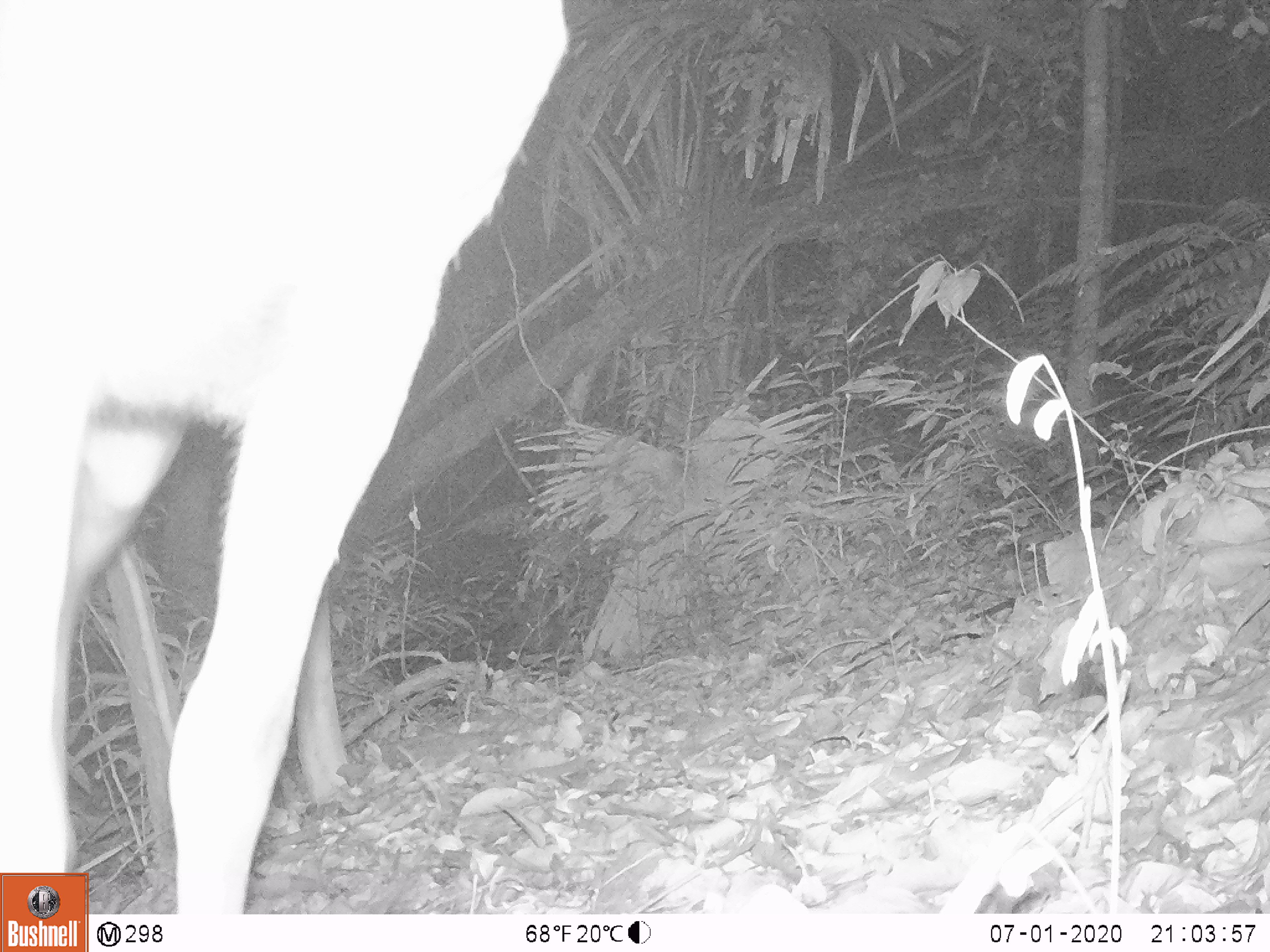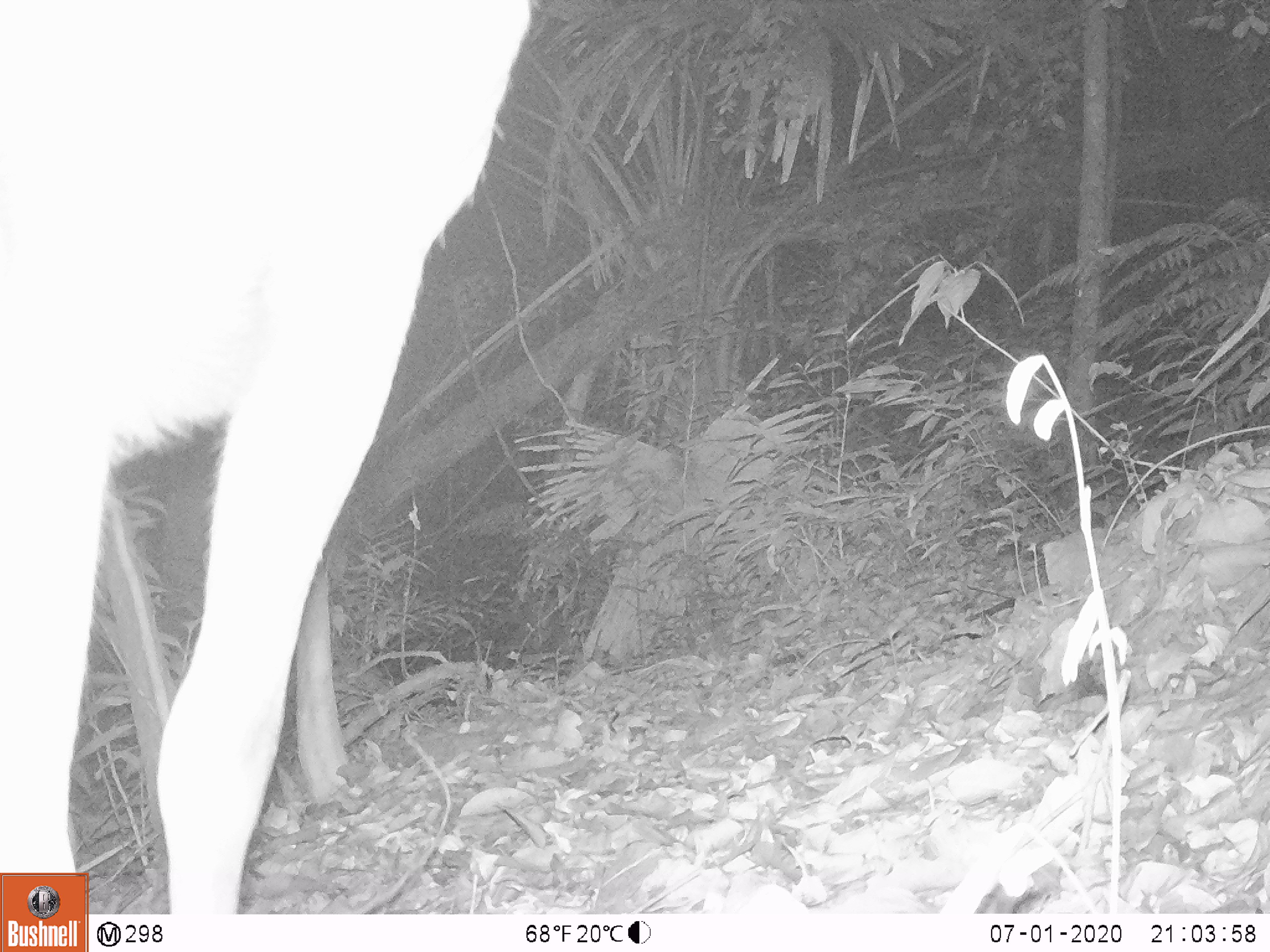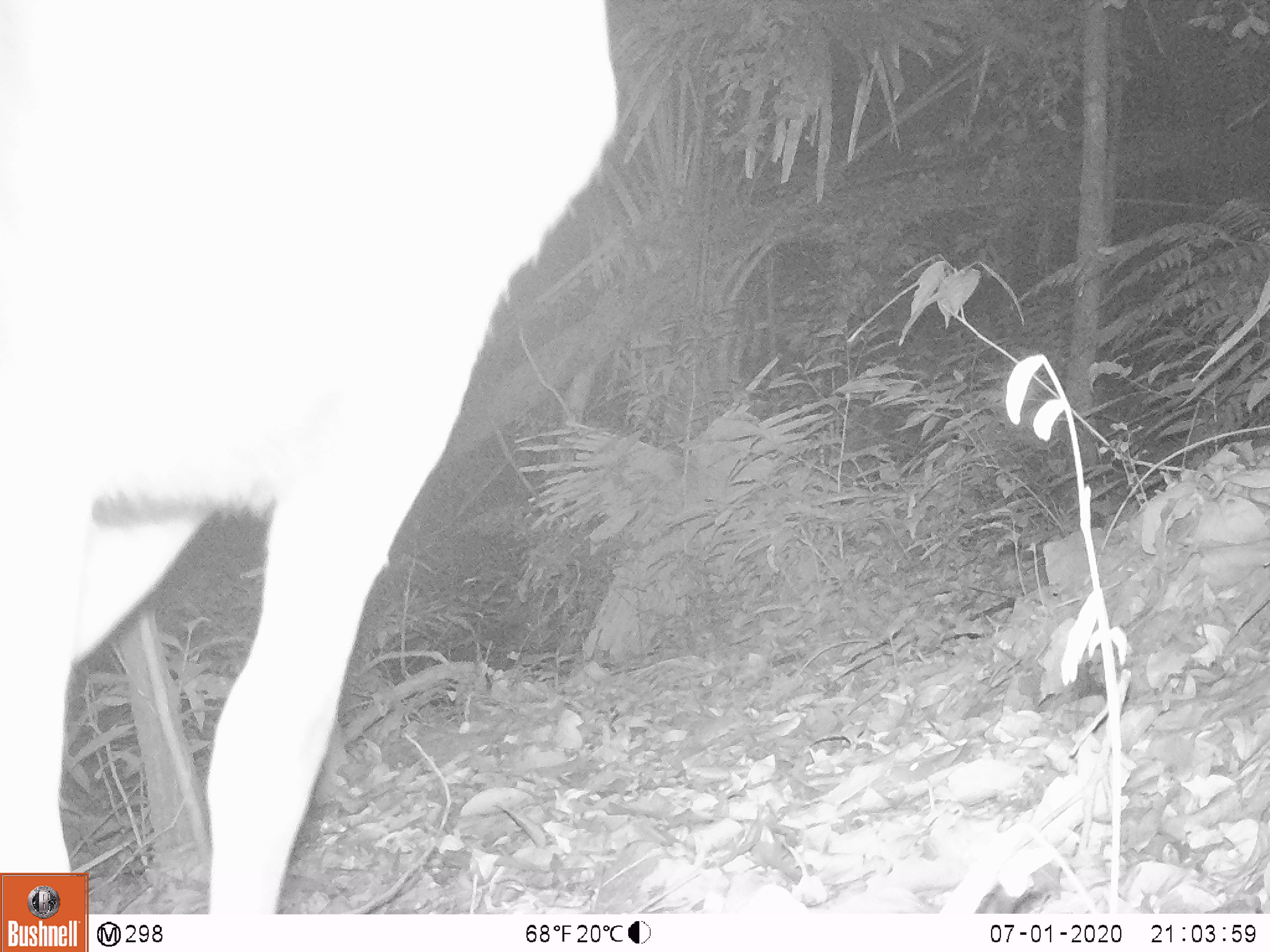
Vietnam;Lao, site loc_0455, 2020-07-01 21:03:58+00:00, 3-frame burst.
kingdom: Animalia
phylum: Chordata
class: Mammalia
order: Artiodactyla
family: Cervidae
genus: Rusa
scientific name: Rusa unicolor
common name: sambar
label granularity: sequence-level